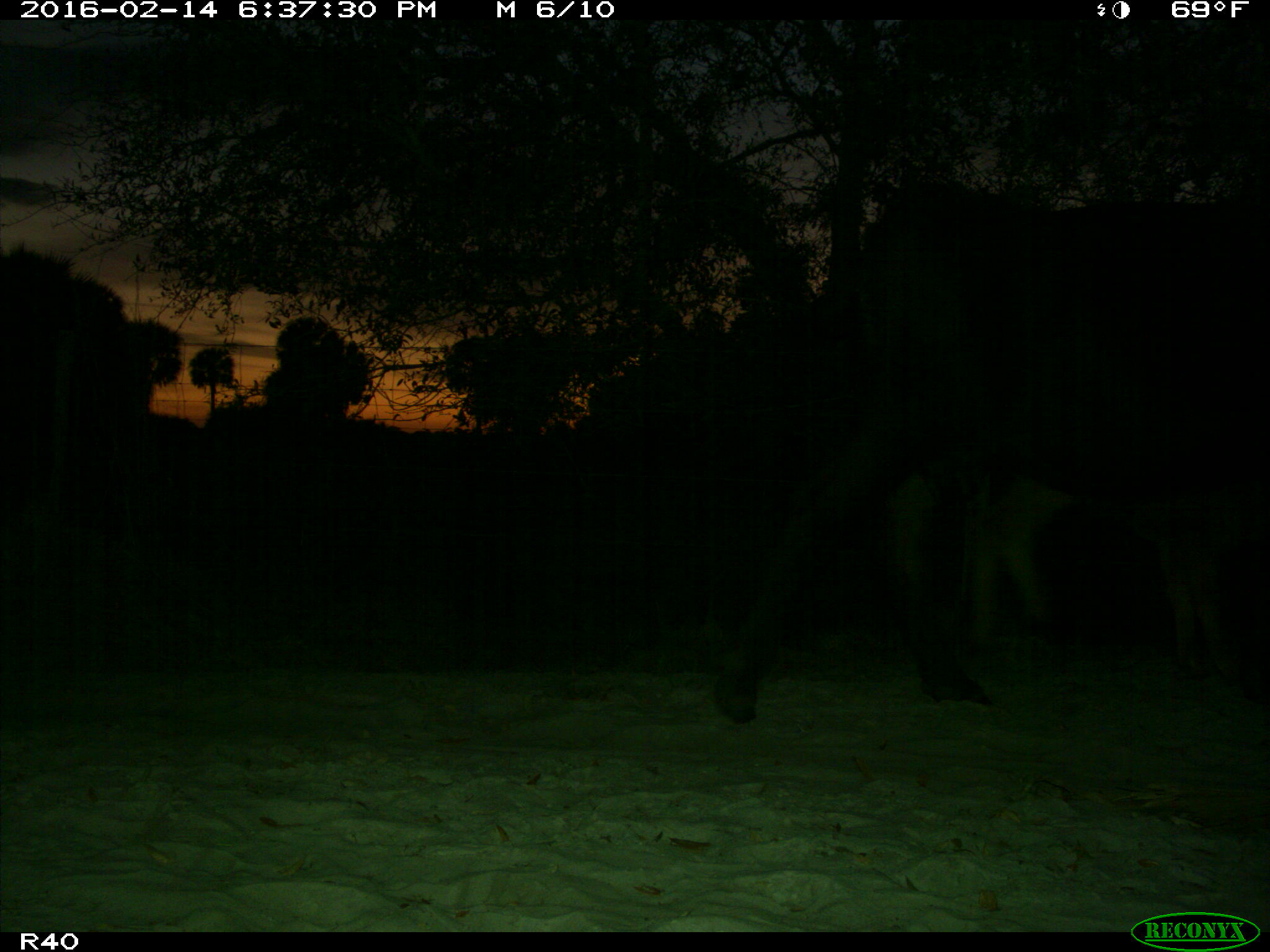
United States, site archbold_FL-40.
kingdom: Animalia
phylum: Chordata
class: Mammalia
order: Artiodactyla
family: Bovidae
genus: Bos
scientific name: Bos taurus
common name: domestic cow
Bos taurus (domestic cow).